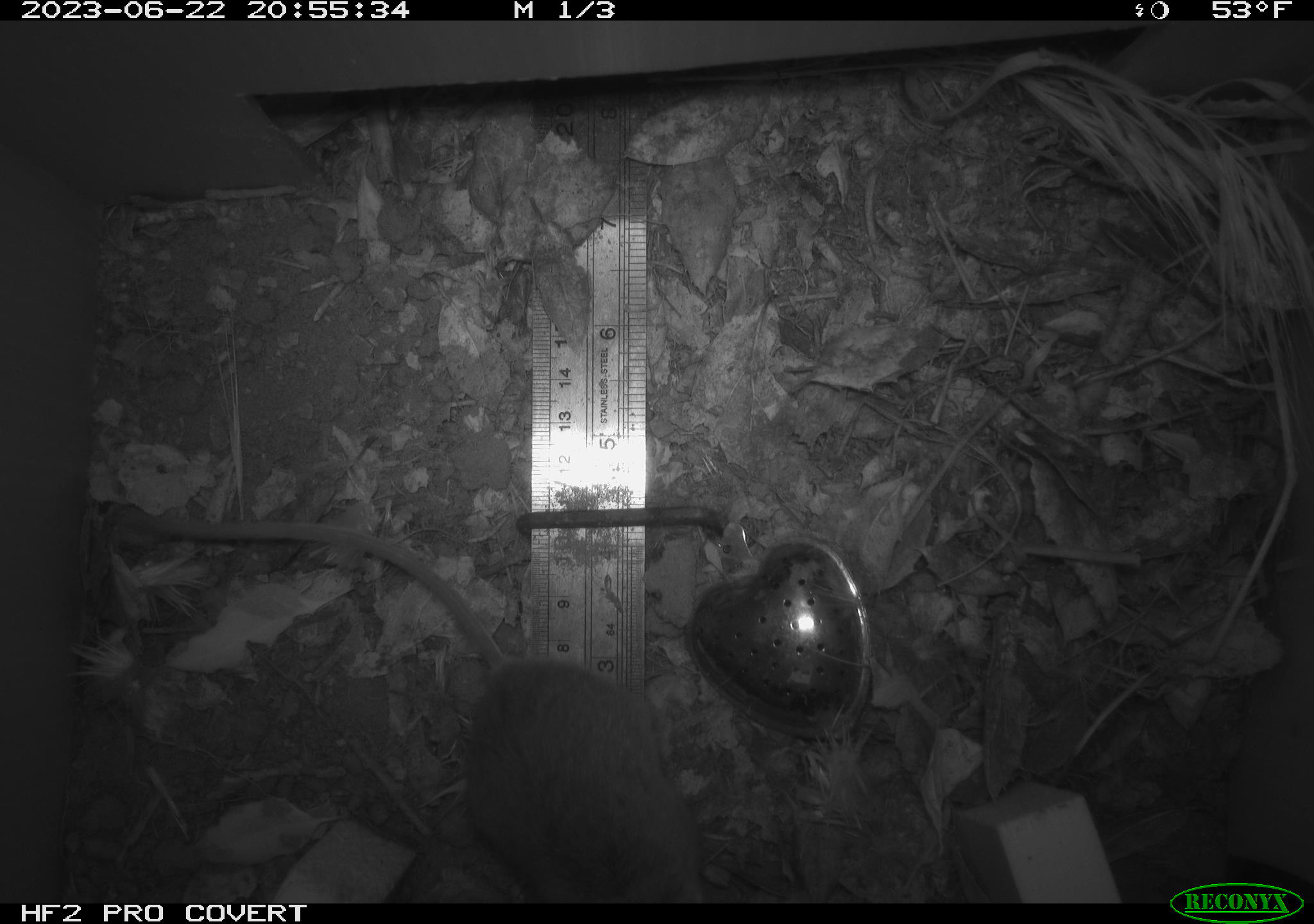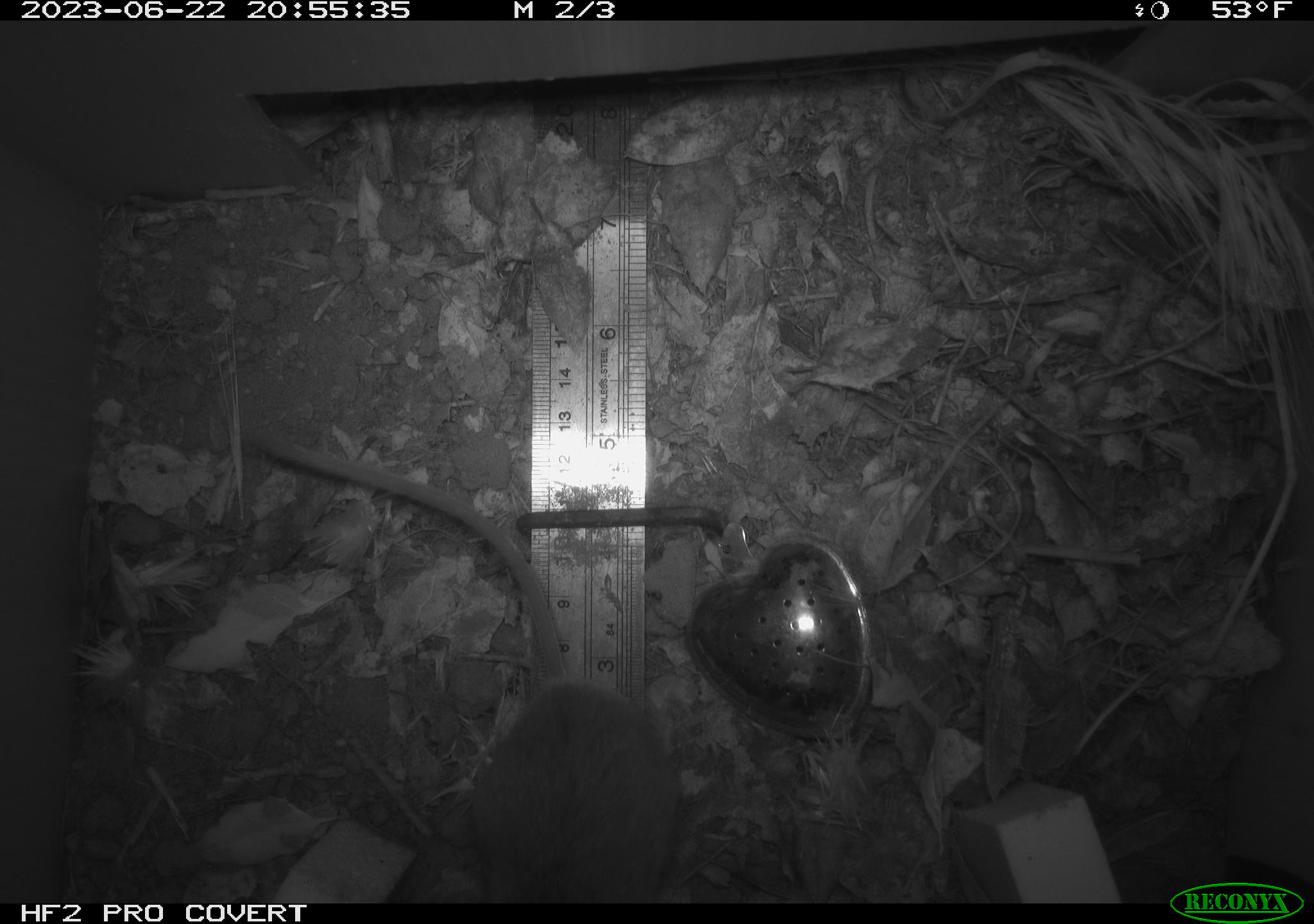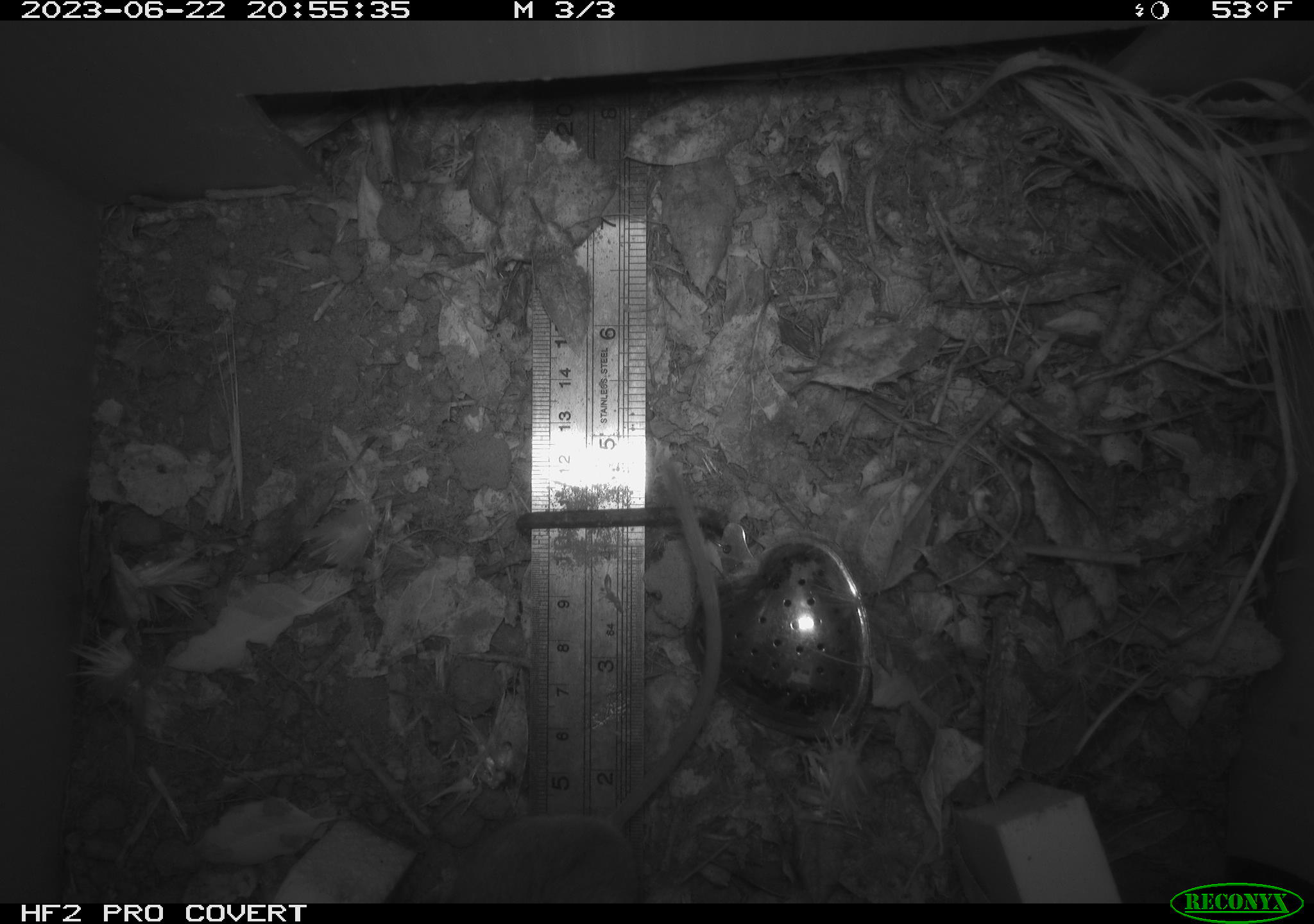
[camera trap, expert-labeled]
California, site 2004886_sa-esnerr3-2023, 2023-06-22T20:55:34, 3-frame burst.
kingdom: Animalia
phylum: Chordata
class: Mammalia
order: Rodentia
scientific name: Rodentia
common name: mouse species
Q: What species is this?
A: Mouse species (Rodentia).